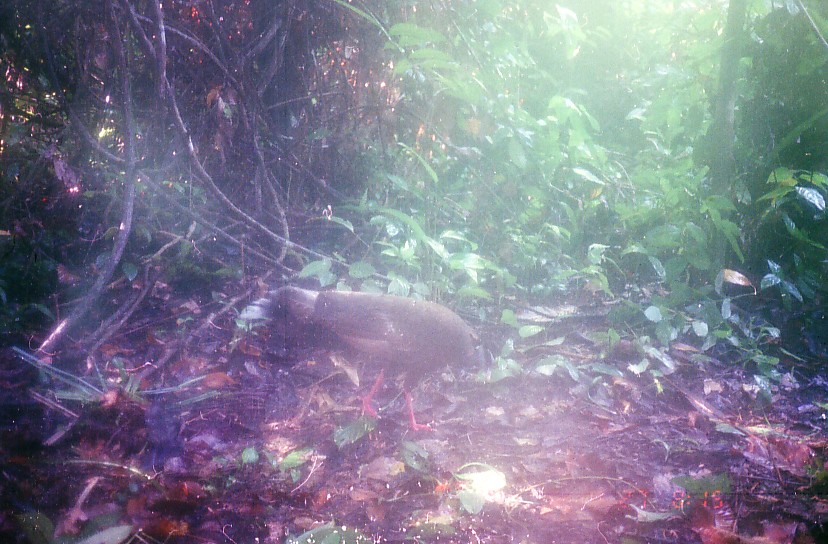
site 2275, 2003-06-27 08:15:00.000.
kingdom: Animalia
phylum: Chordata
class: Aves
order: Galliformes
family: Phasianidae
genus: Argusianus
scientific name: Argusianus argus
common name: great argus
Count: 1.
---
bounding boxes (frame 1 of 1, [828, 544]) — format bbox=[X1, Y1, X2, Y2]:
argusianus argus: bbox=[267, 284, 494, 431]